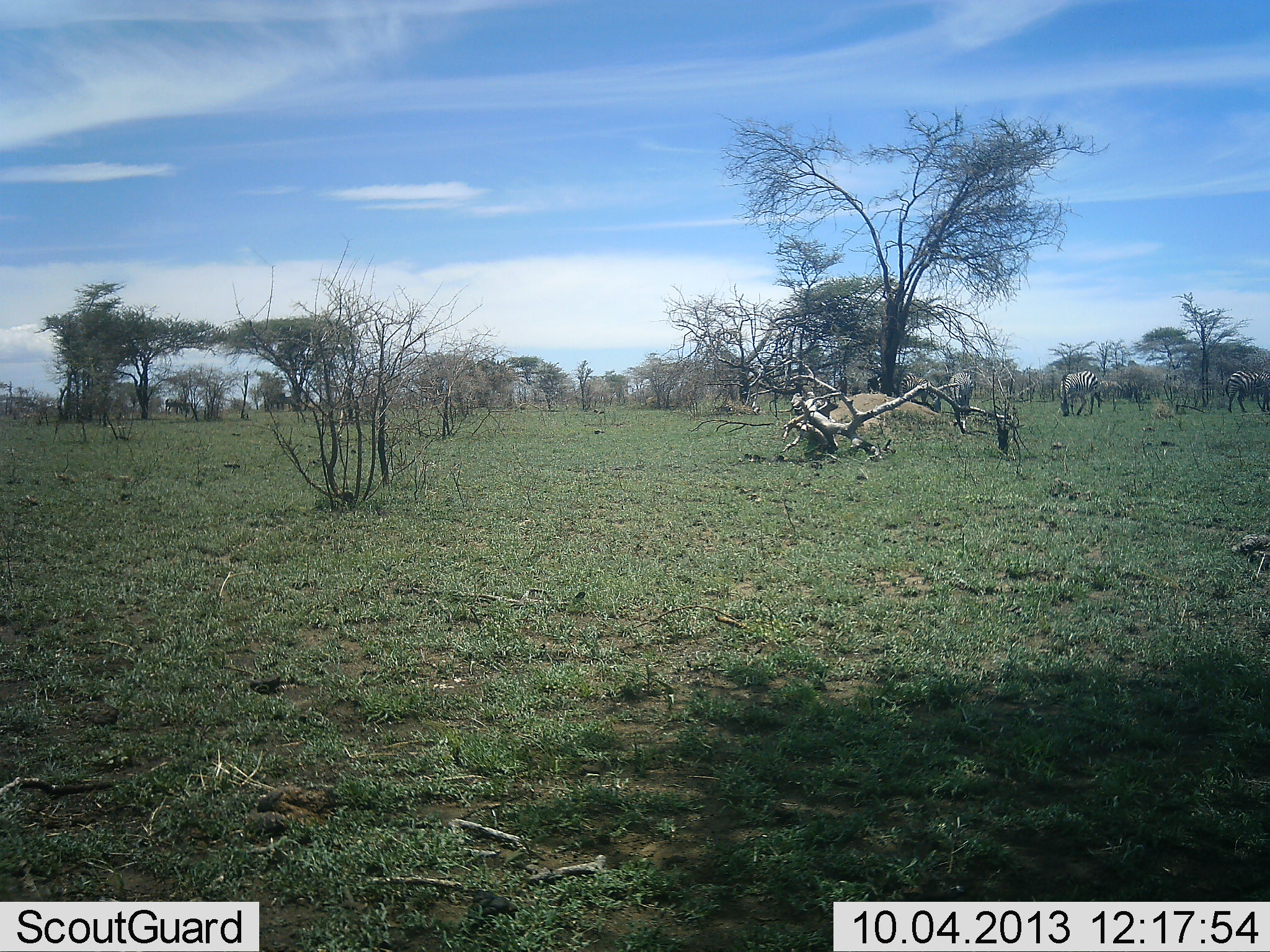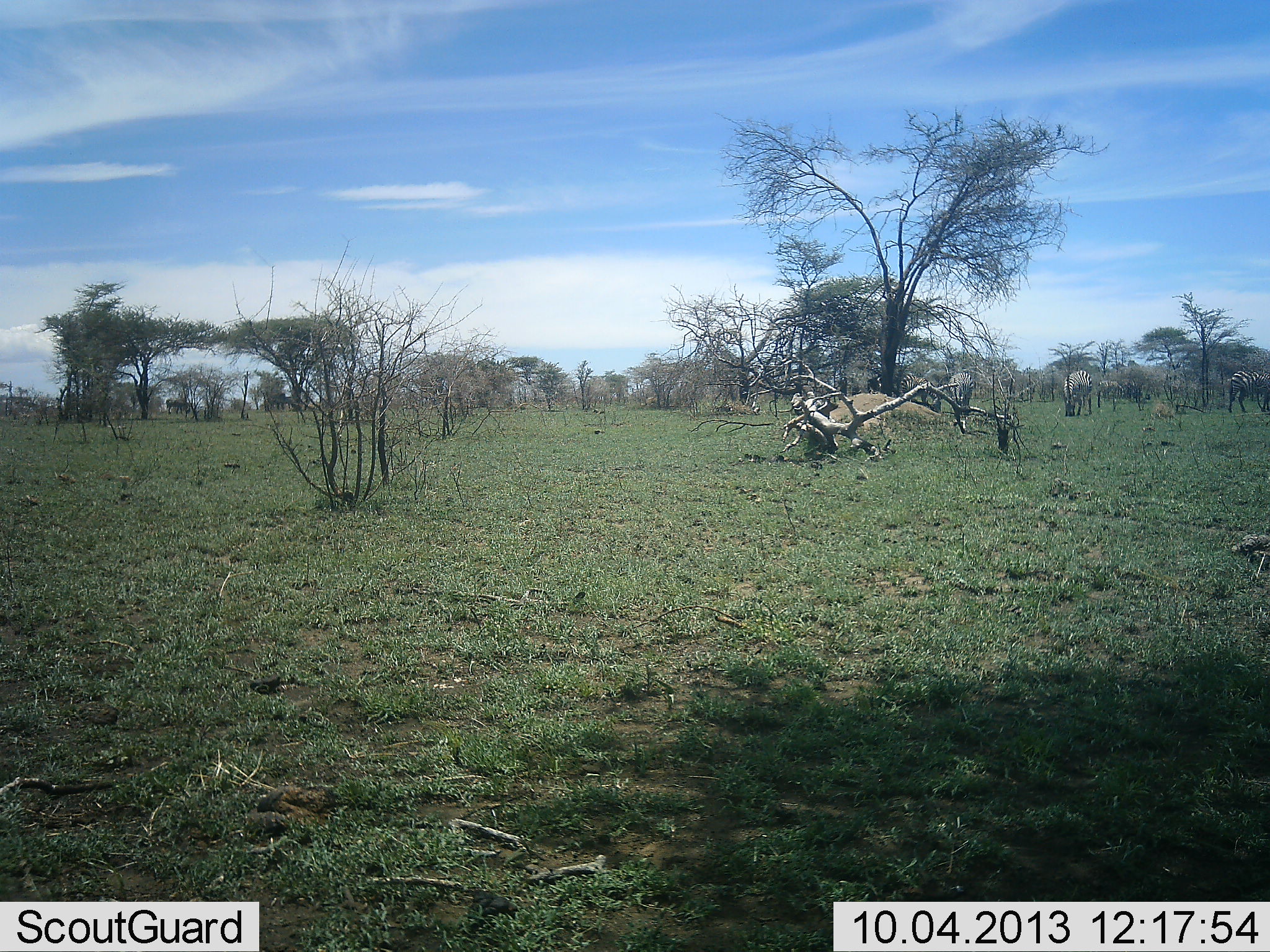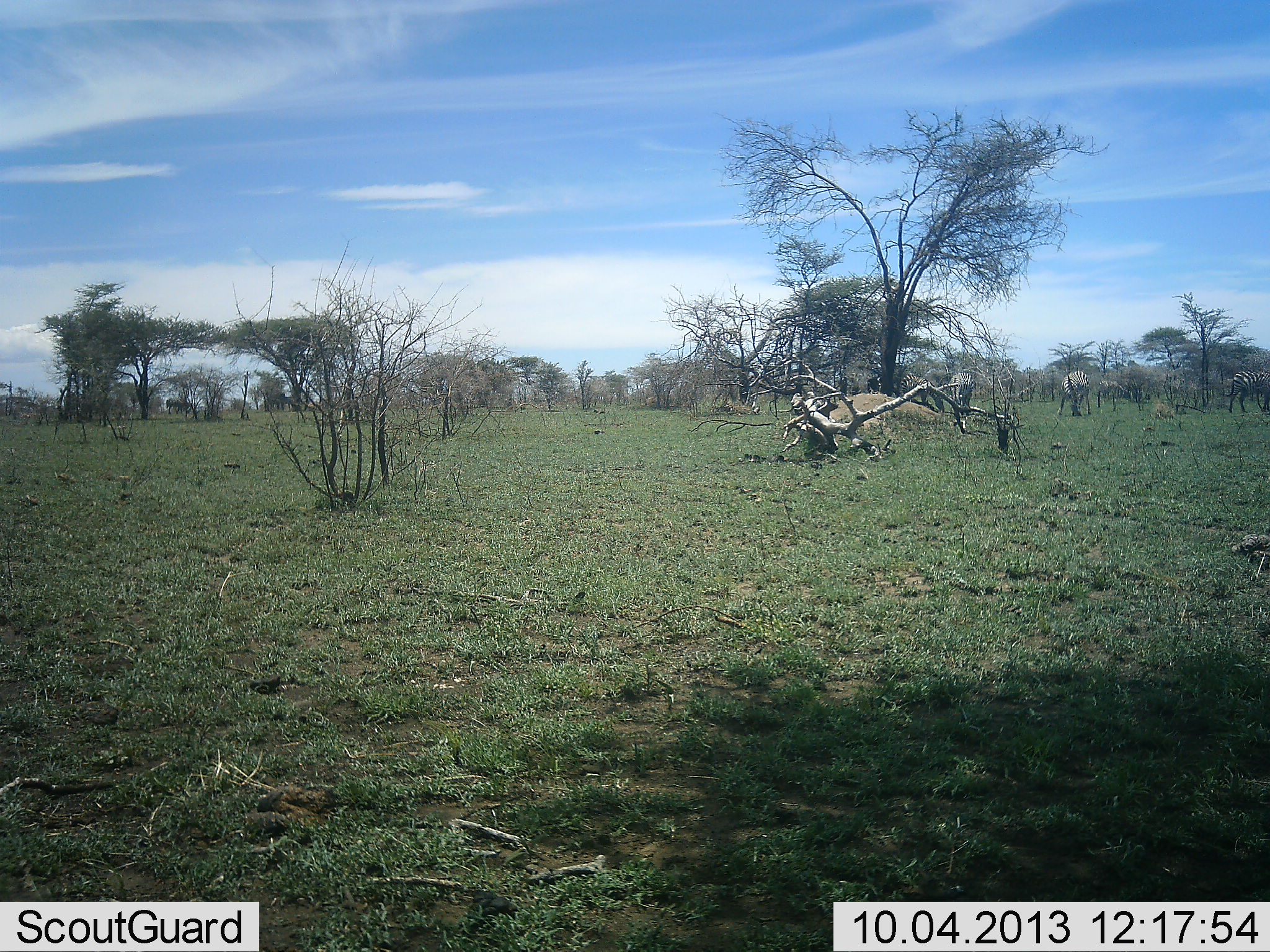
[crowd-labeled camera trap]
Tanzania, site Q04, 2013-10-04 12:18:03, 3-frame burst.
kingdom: Animalia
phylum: Chordata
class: Mammalia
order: Perissodactyla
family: Equidae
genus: Equus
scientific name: Equus quagga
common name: plains zebra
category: zebra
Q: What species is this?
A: Zebra (plains zebra) (Equus quagga).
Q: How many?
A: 3.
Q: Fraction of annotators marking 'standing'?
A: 33%.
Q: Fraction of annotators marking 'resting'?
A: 4%.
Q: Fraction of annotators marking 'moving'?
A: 11%.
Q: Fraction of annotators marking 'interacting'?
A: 4%.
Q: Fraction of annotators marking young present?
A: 0%.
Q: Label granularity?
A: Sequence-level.